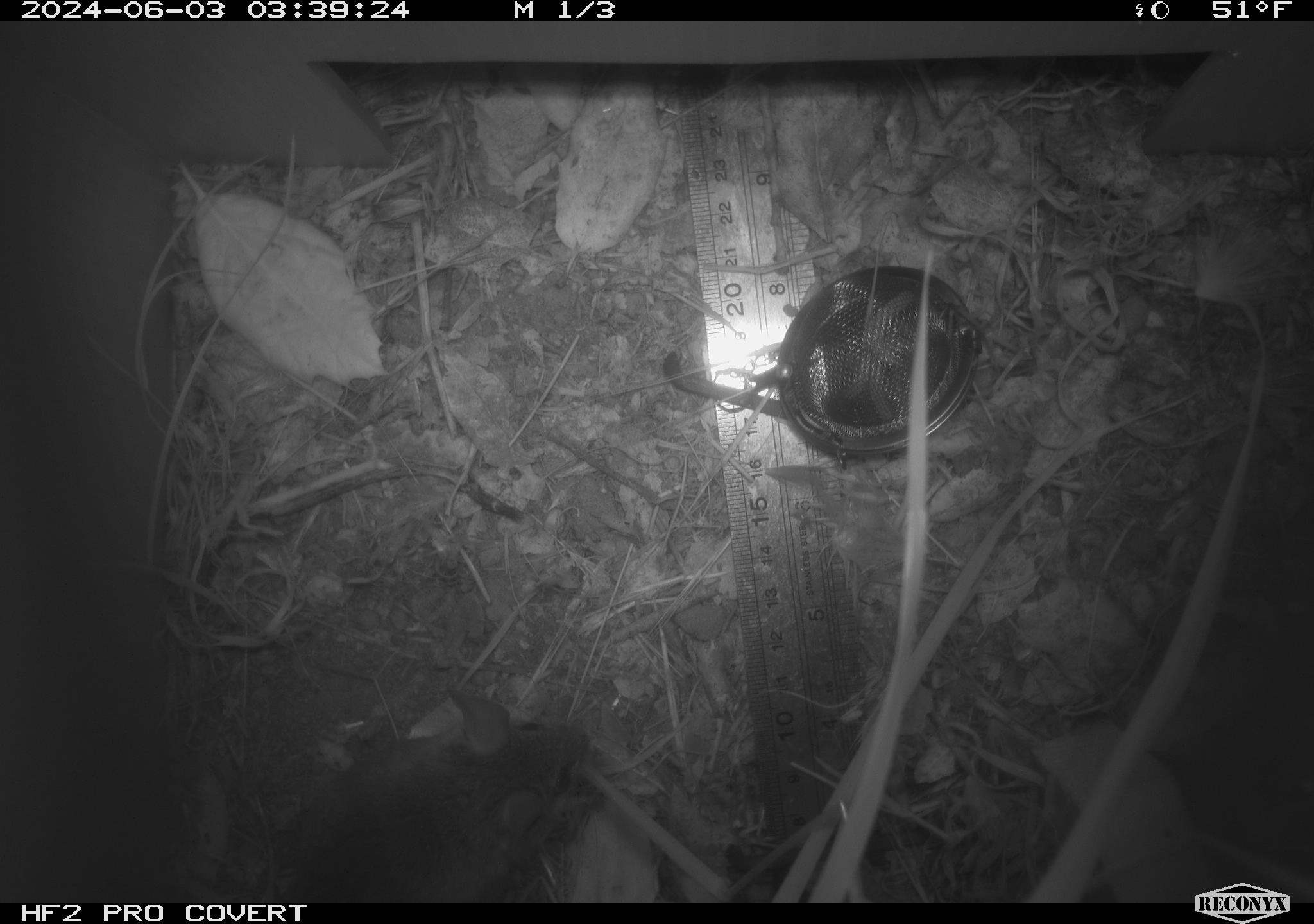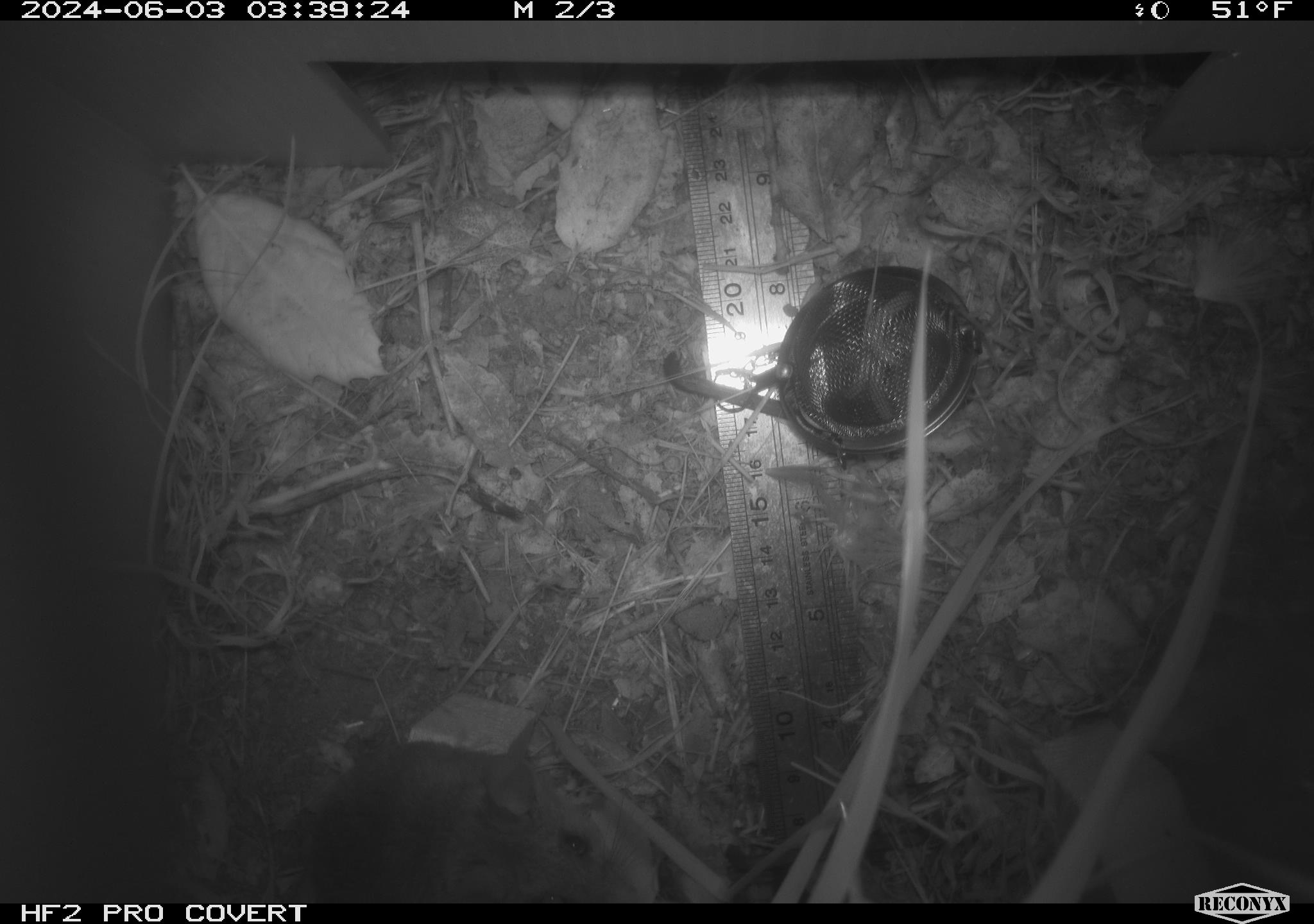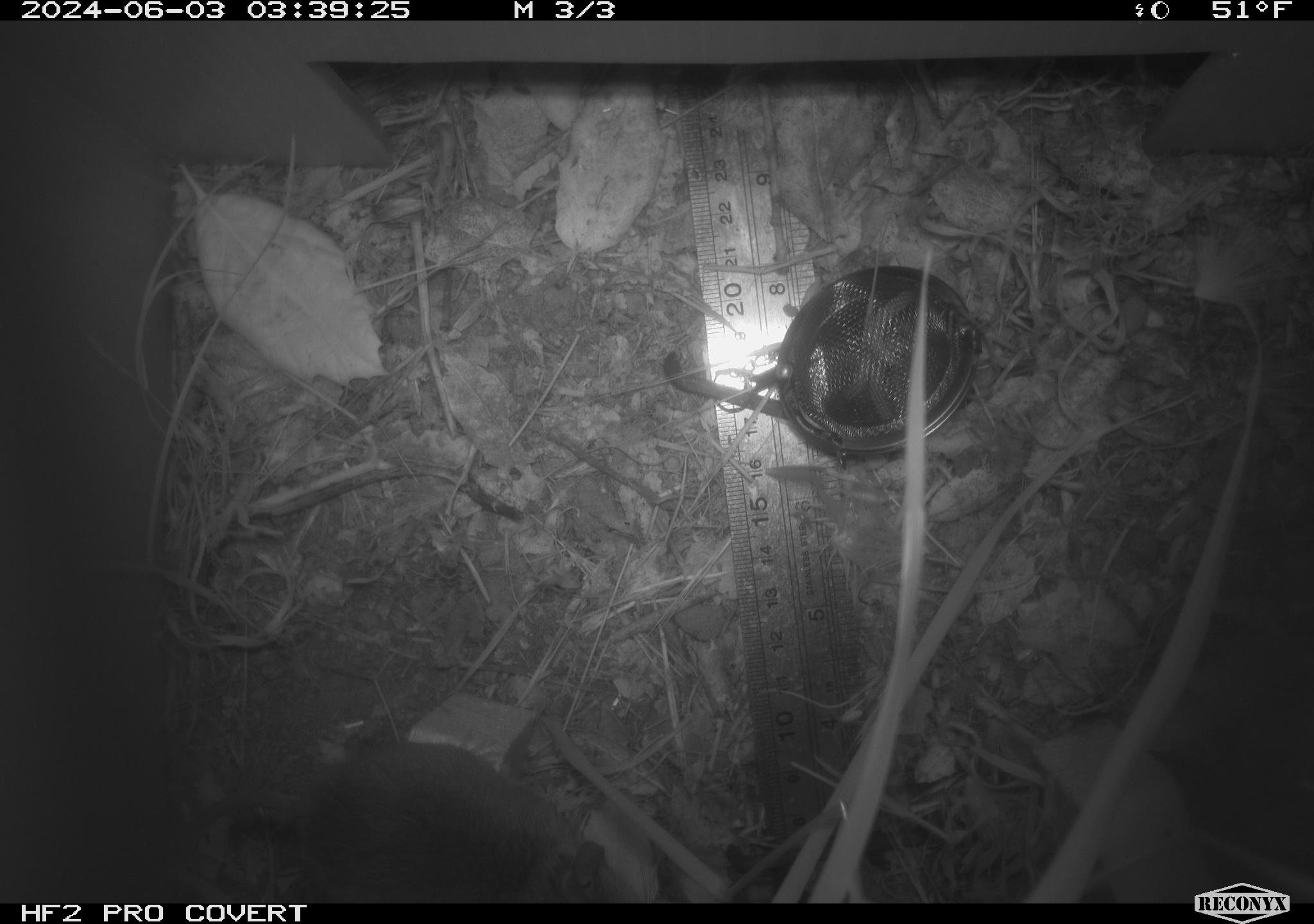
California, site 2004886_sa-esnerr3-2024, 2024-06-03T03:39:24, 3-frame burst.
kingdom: Animalia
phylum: Chordata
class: Mammalia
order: Rodentia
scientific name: Rodentia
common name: rodent